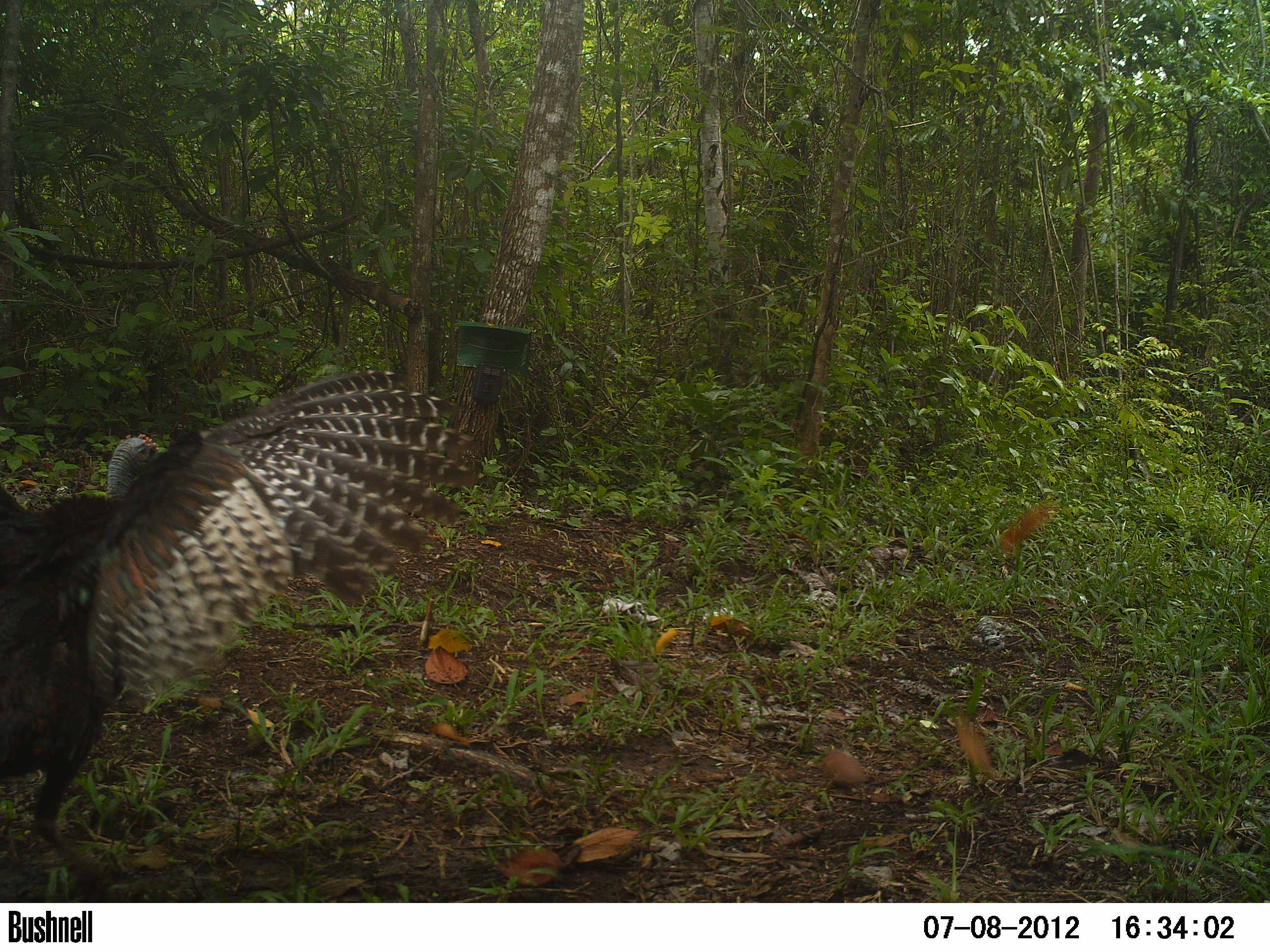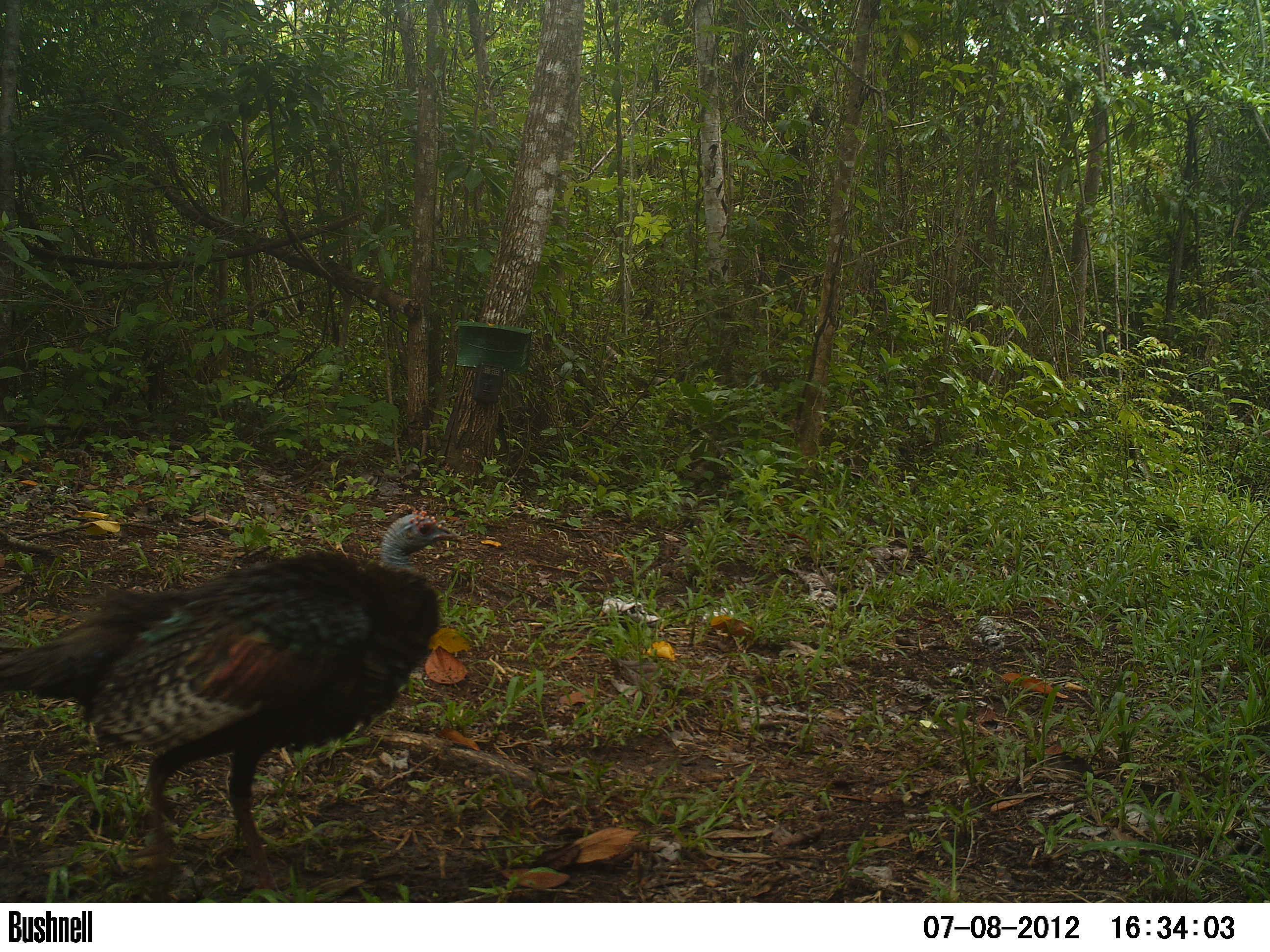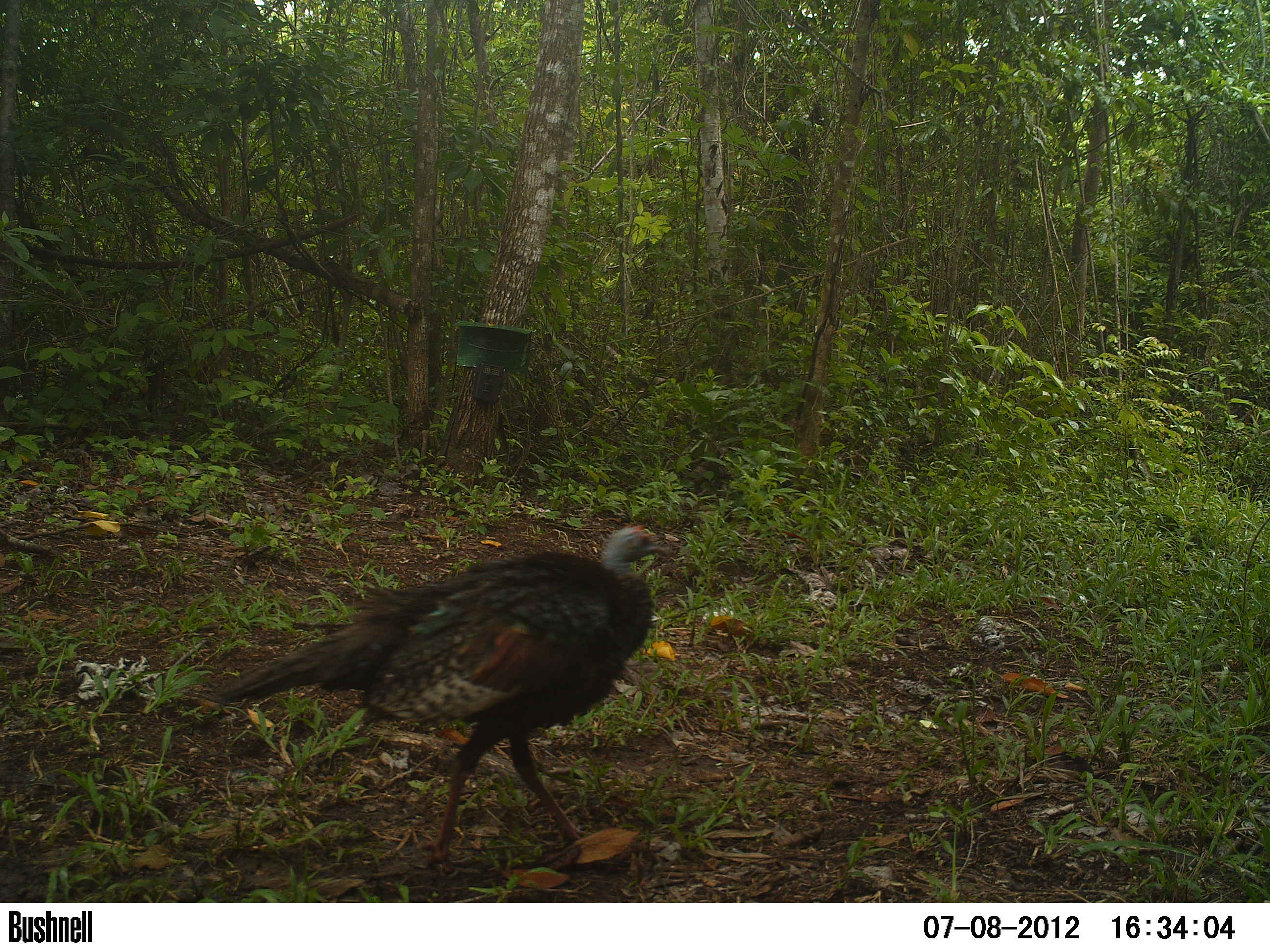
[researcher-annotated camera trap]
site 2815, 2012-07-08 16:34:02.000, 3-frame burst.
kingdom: Animalia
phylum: Chordata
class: Aves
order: Galliformes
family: Phasianidae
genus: Meleagris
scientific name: Meleagris ocellata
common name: ocellated turkey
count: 1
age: adult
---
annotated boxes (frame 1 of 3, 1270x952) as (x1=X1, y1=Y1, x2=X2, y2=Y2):
meleagris ocellata: (x1=0, y1=368, x2=480, y2=901)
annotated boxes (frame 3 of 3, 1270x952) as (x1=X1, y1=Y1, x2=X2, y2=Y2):
meleagris ocellata: (x1=210, y1=522, x2=668, y2=875)